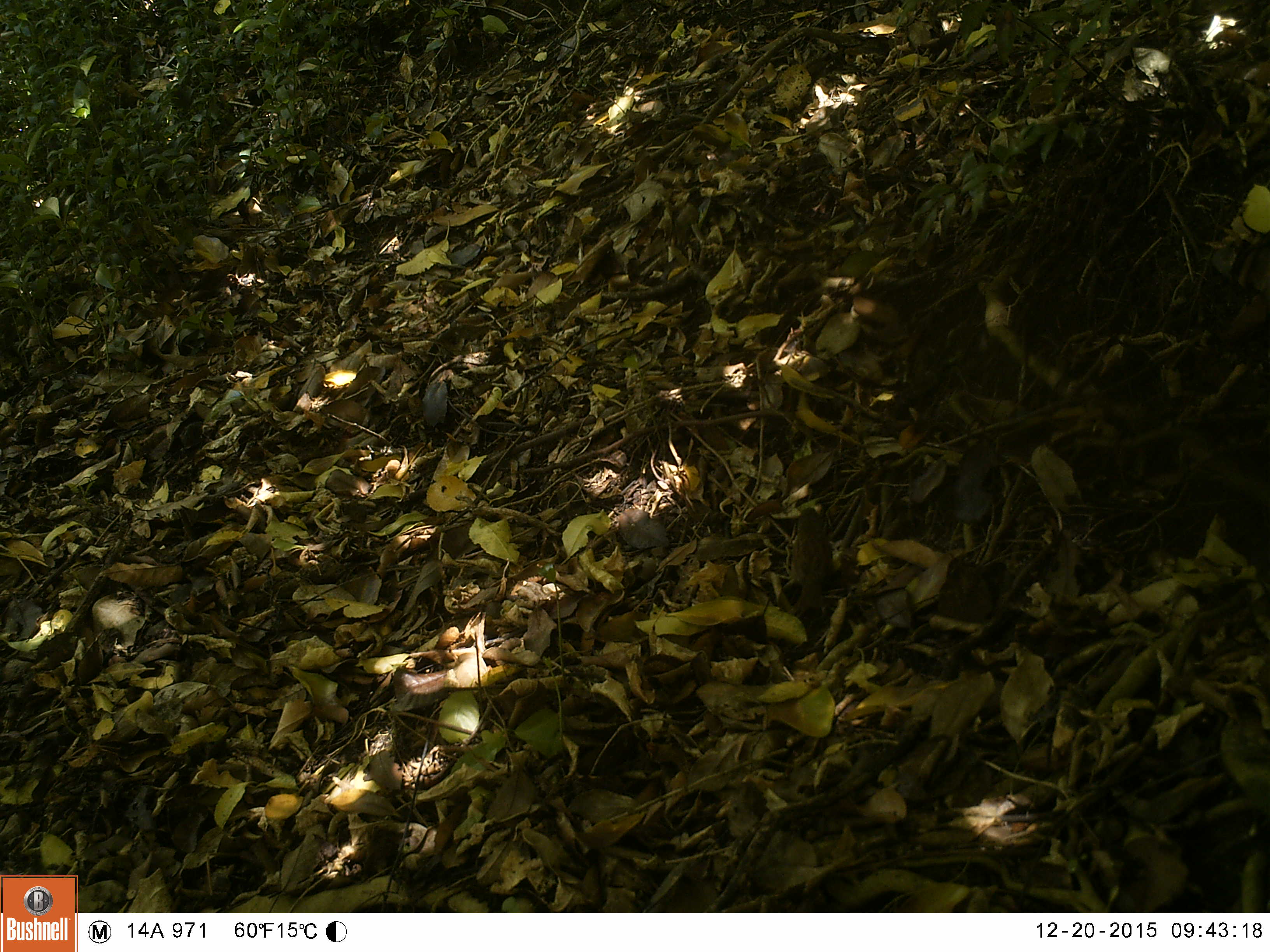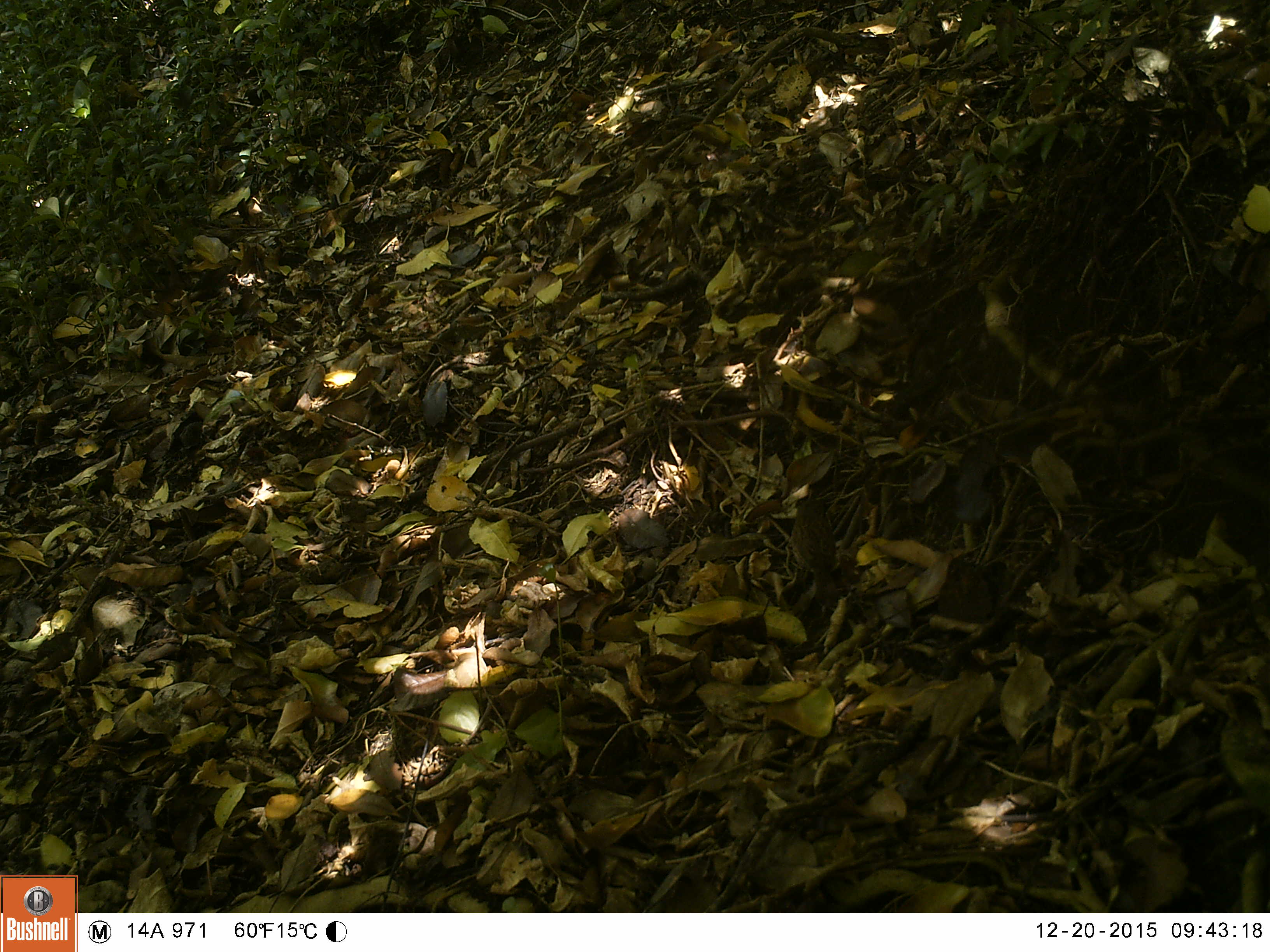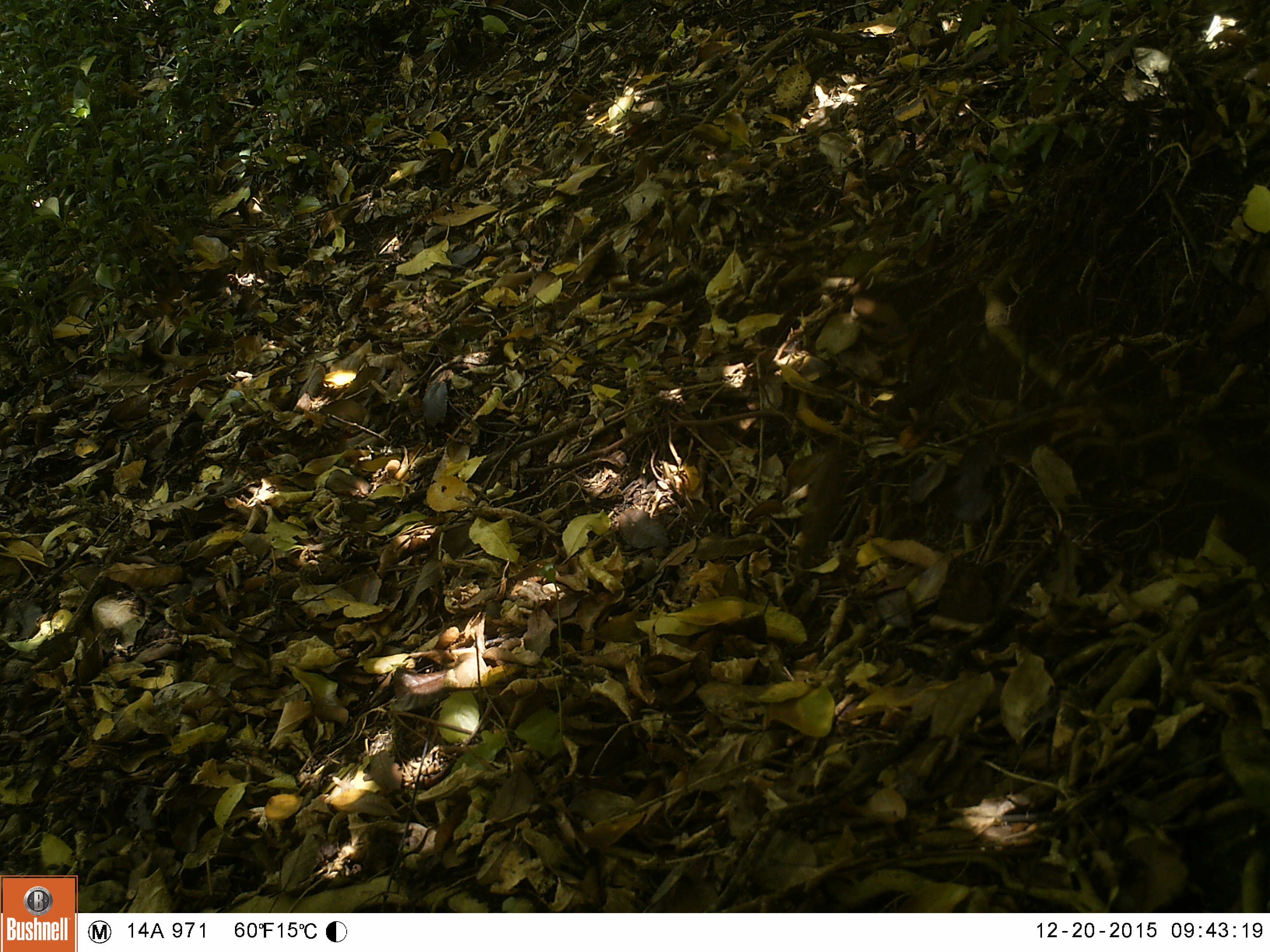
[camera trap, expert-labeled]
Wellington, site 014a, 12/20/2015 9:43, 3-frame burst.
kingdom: Animalia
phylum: Chordata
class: Aves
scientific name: Aves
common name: bird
Bird (Aves).